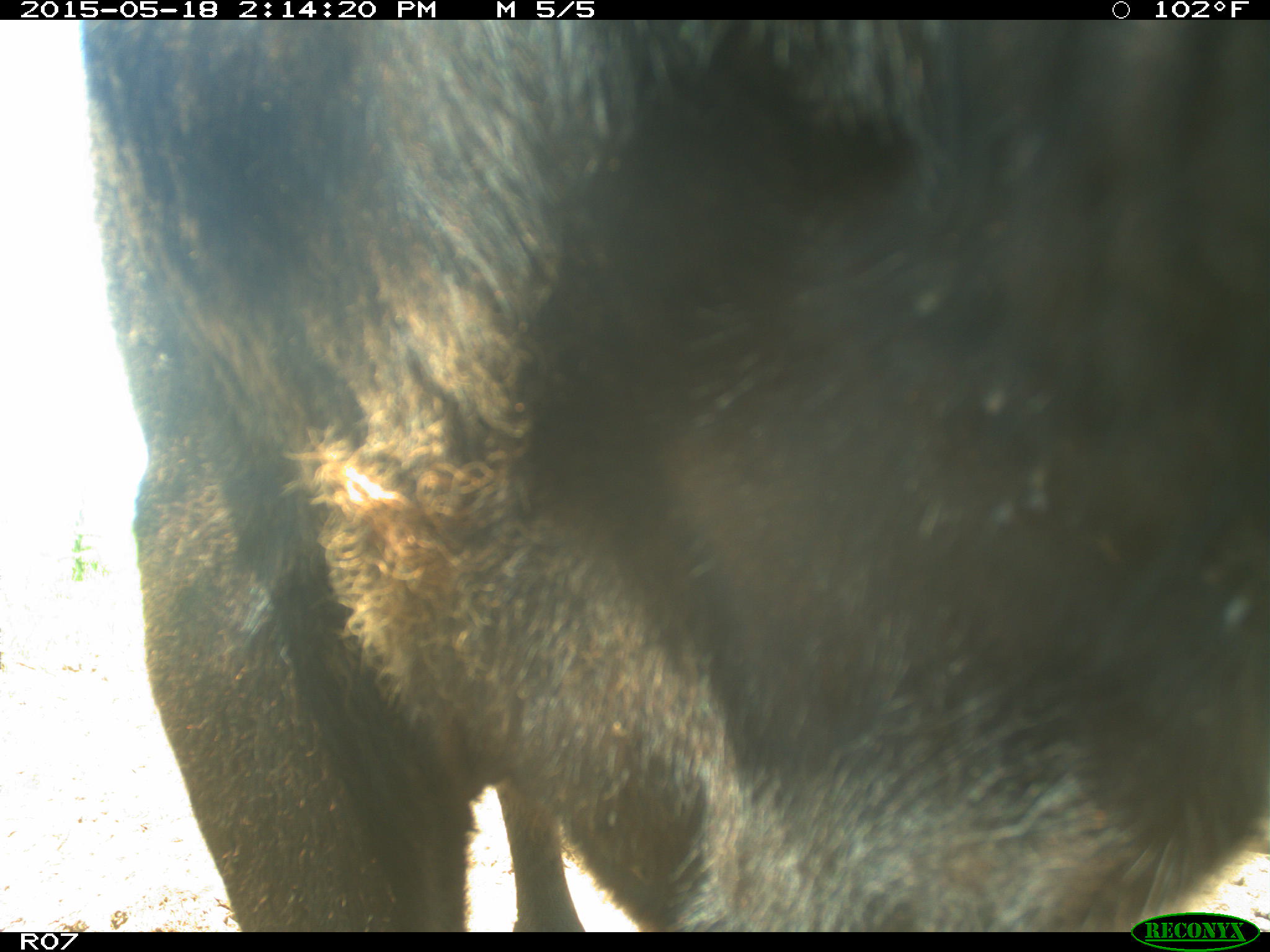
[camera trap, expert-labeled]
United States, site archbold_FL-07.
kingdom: Animalia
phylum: Chordata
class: Mammalia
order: Artiodactyla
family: Bovidae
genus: Bos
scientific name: Bos taurus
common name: domestic cow